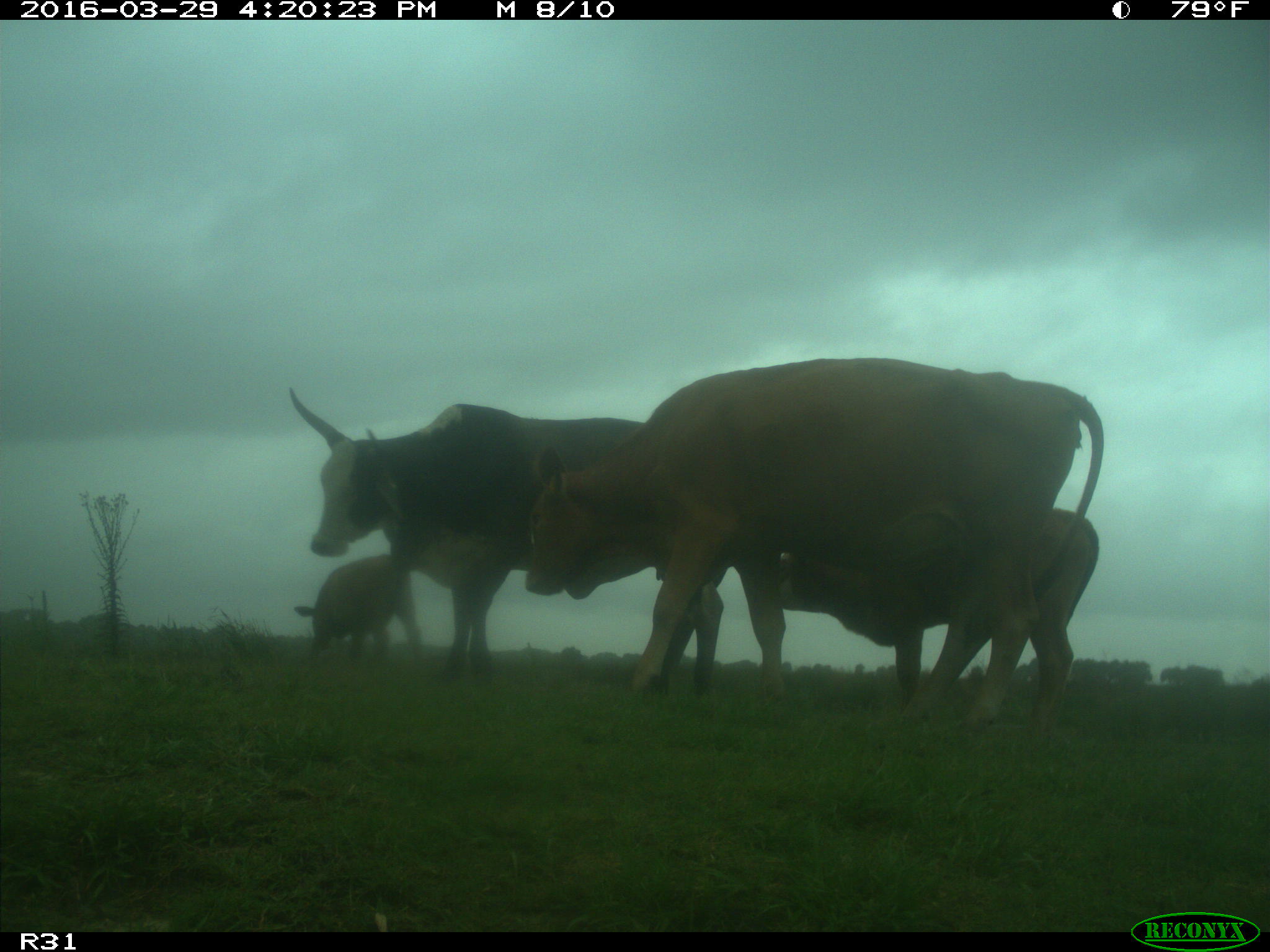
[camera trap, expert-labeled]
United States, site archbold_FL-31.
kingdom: Animalia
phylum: Chordata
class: Mammalia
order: Artiodactyla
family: Bovidae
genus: Bos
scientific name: Bos taurus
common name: domestic cow